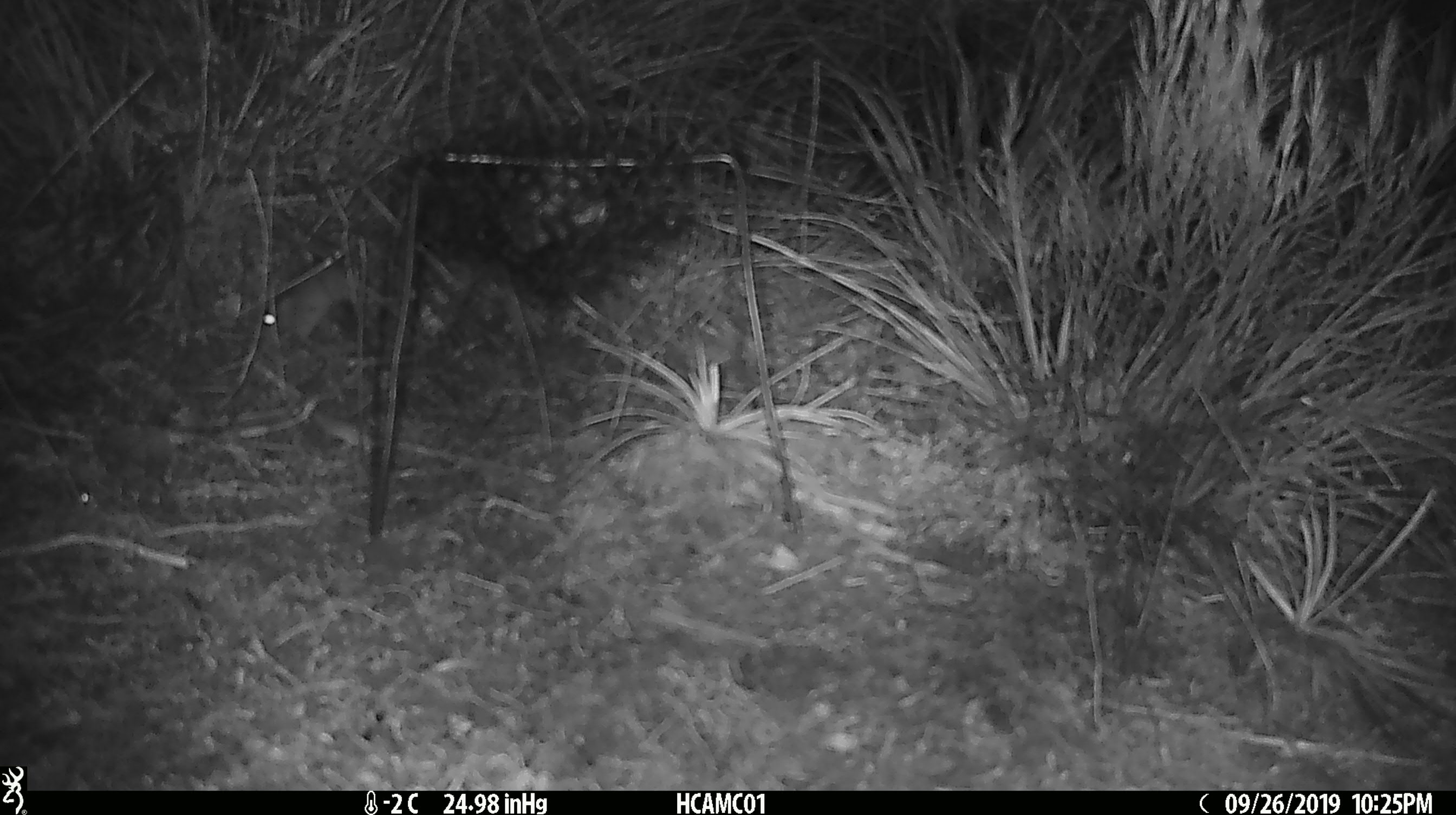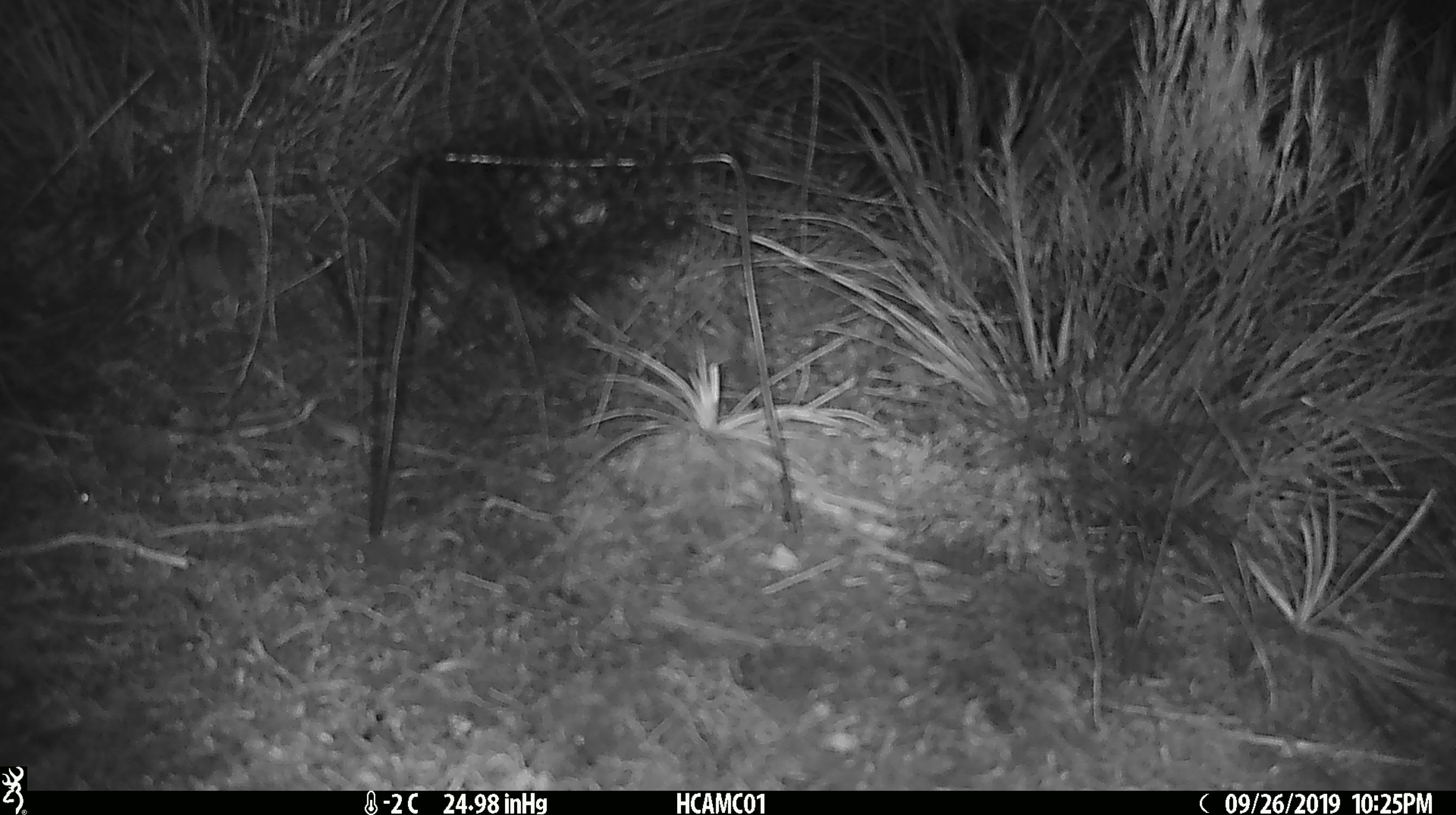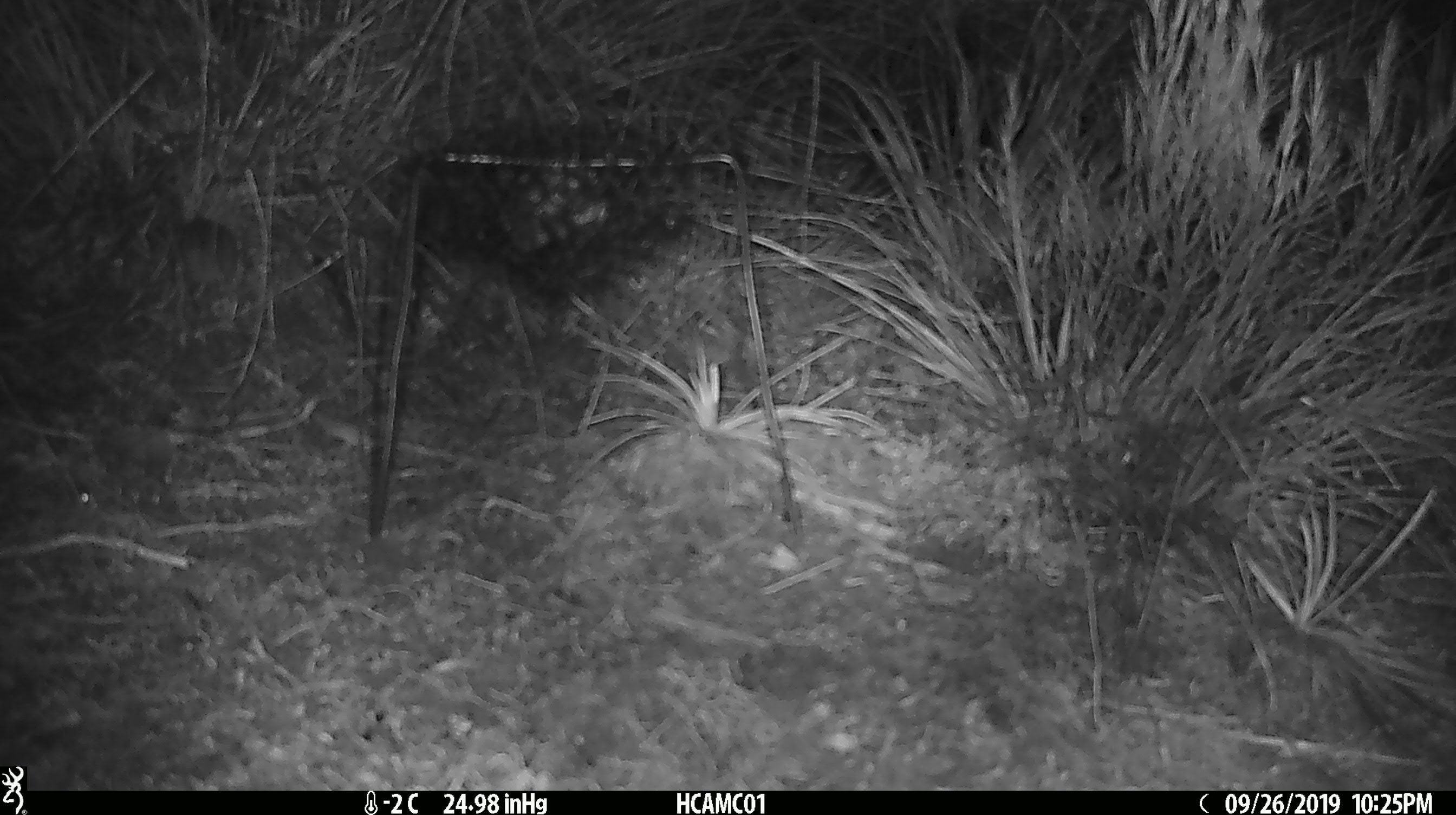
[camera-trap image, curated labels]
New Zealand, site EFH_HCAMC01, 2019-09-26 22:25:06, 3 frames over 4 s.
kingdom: Animalia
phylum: Chordata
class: Mammalia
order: Rodentia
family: Muridae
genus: Mus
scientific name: Mus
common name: mouse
Mouse (Mus).